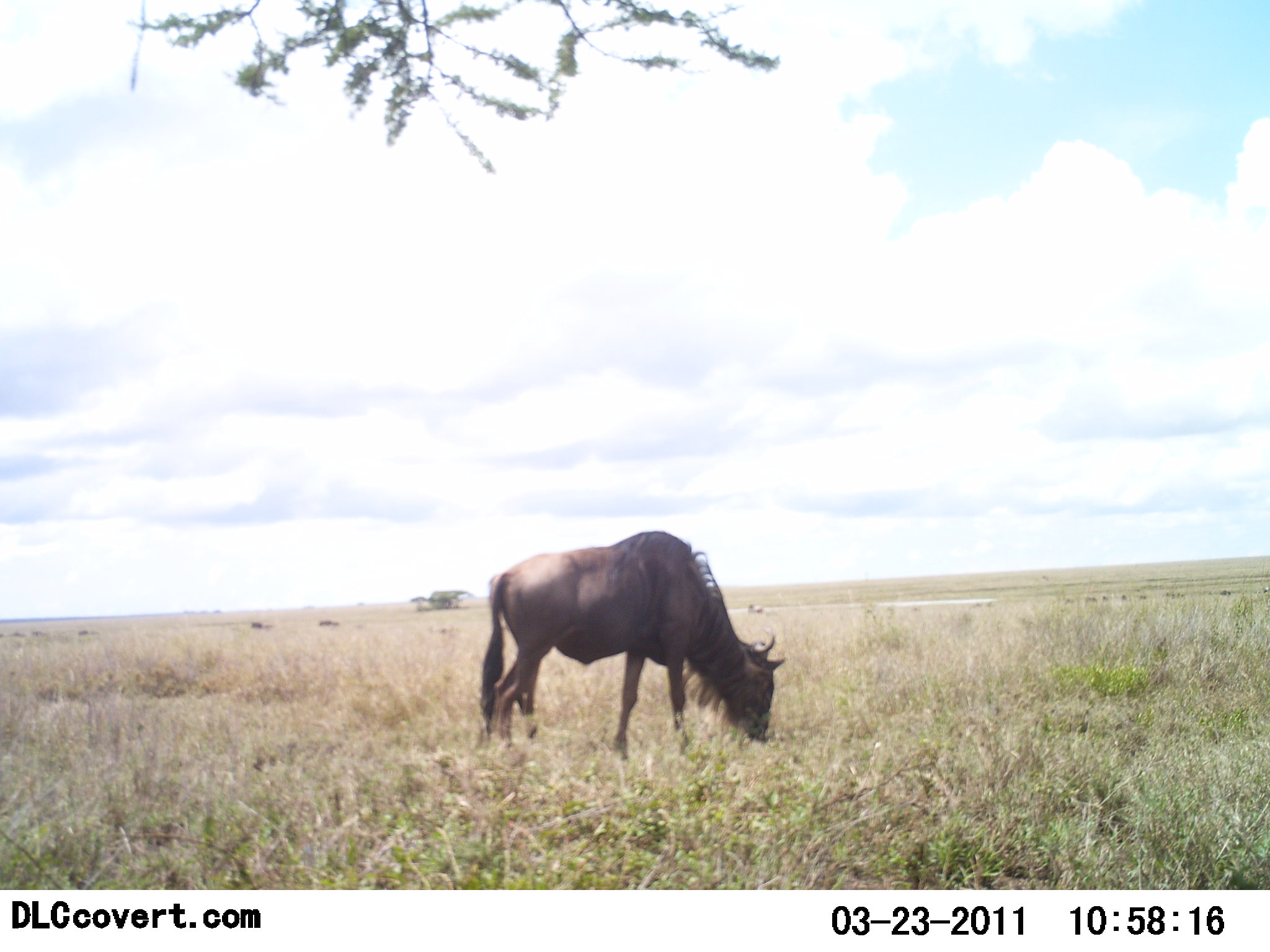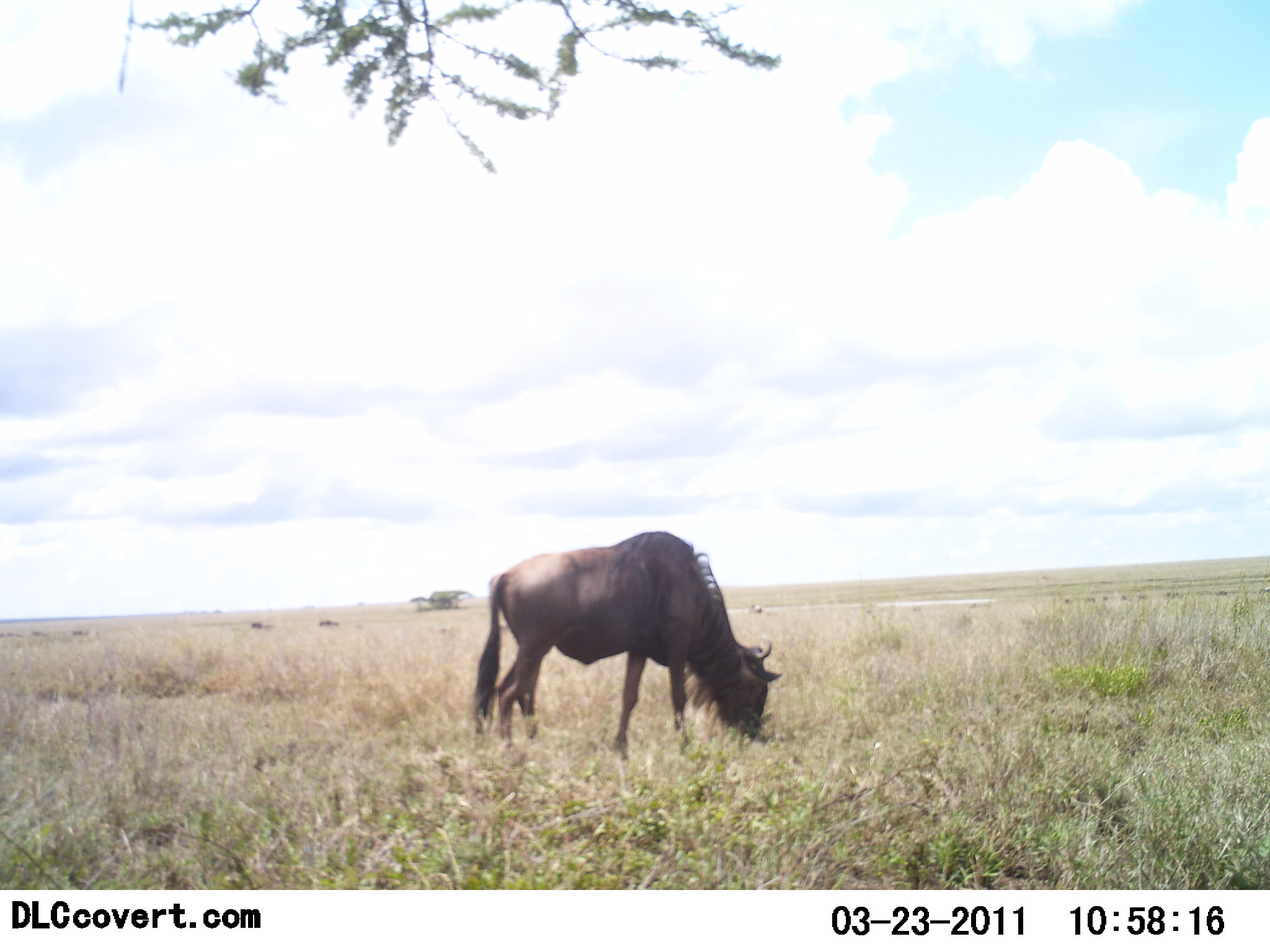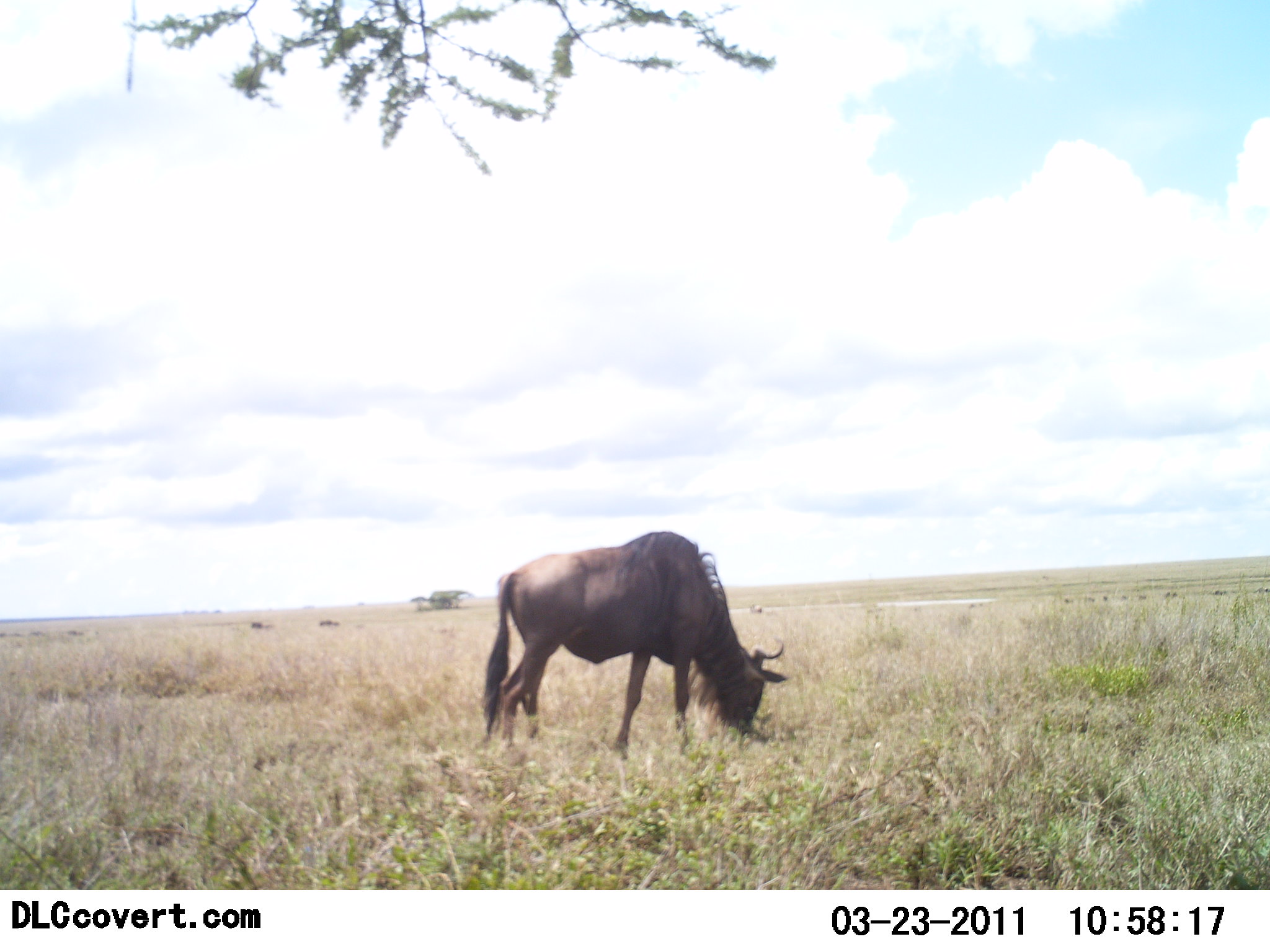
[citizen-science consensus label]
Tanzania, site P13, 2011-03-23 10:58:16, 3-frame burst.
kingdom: Animalia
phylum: Chordata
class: Mammalia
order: Artiodactyla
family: Bovidae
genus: Connochaetes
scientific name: Connochaetes taurinus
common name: blue wildebeest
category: wildebeest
Wildebeest (blue wildebeest) (Connochaetes taurinus), count 1. Behavior (volunteer vote fractions): standing 40%, resting 0%, moving 0%, interacting 0%. Young present (vote fraction): 0%. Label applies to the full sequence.